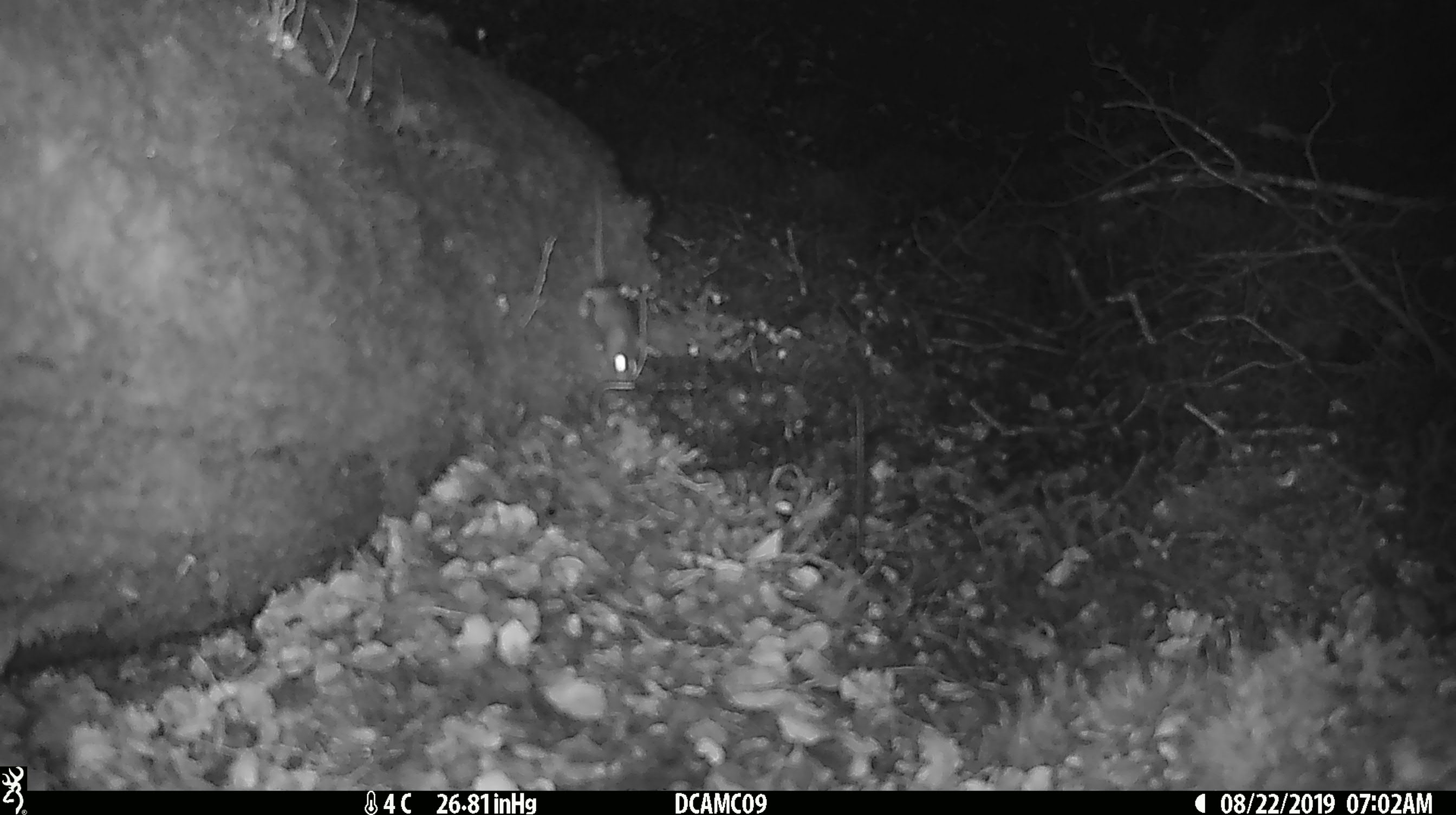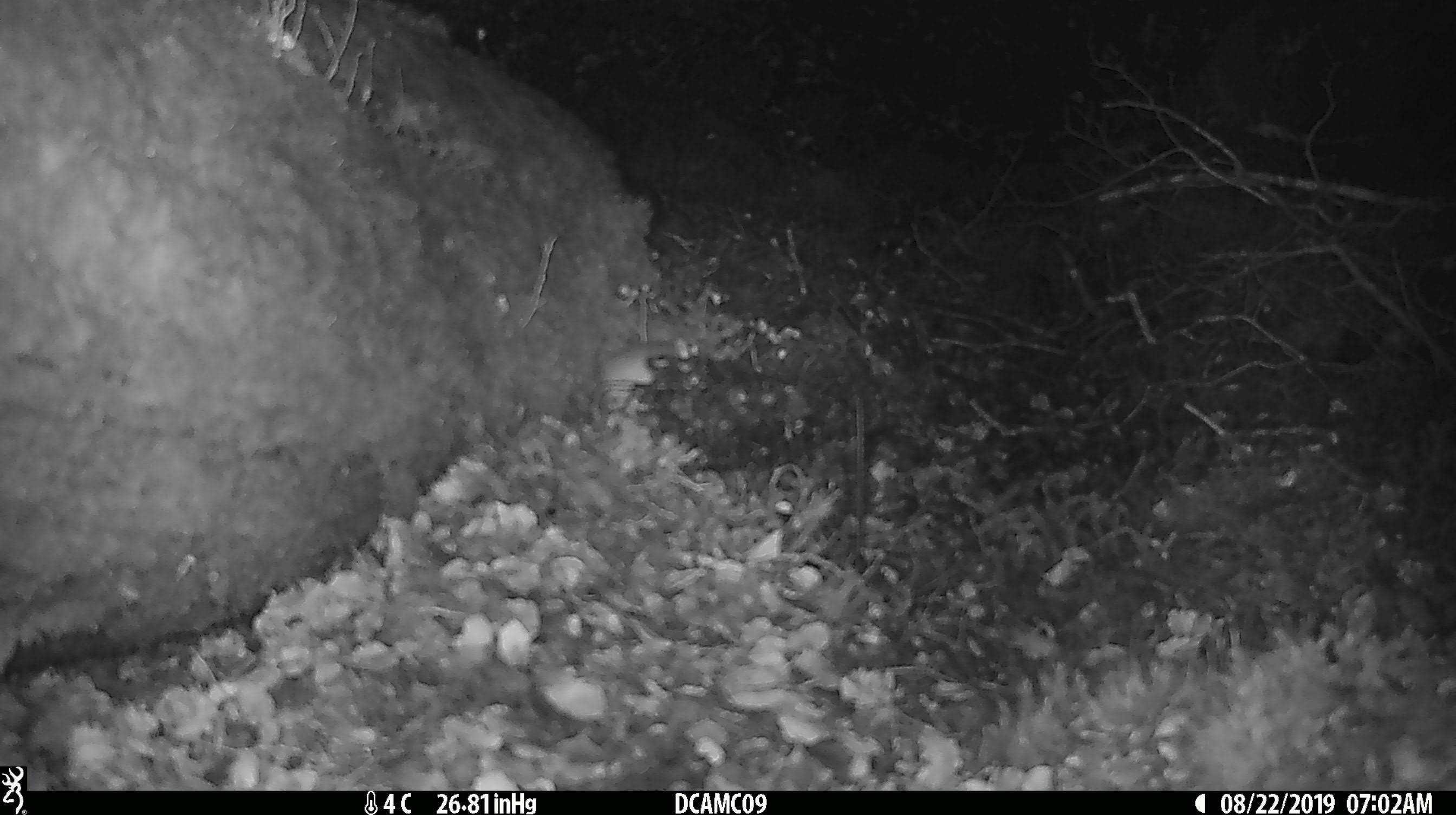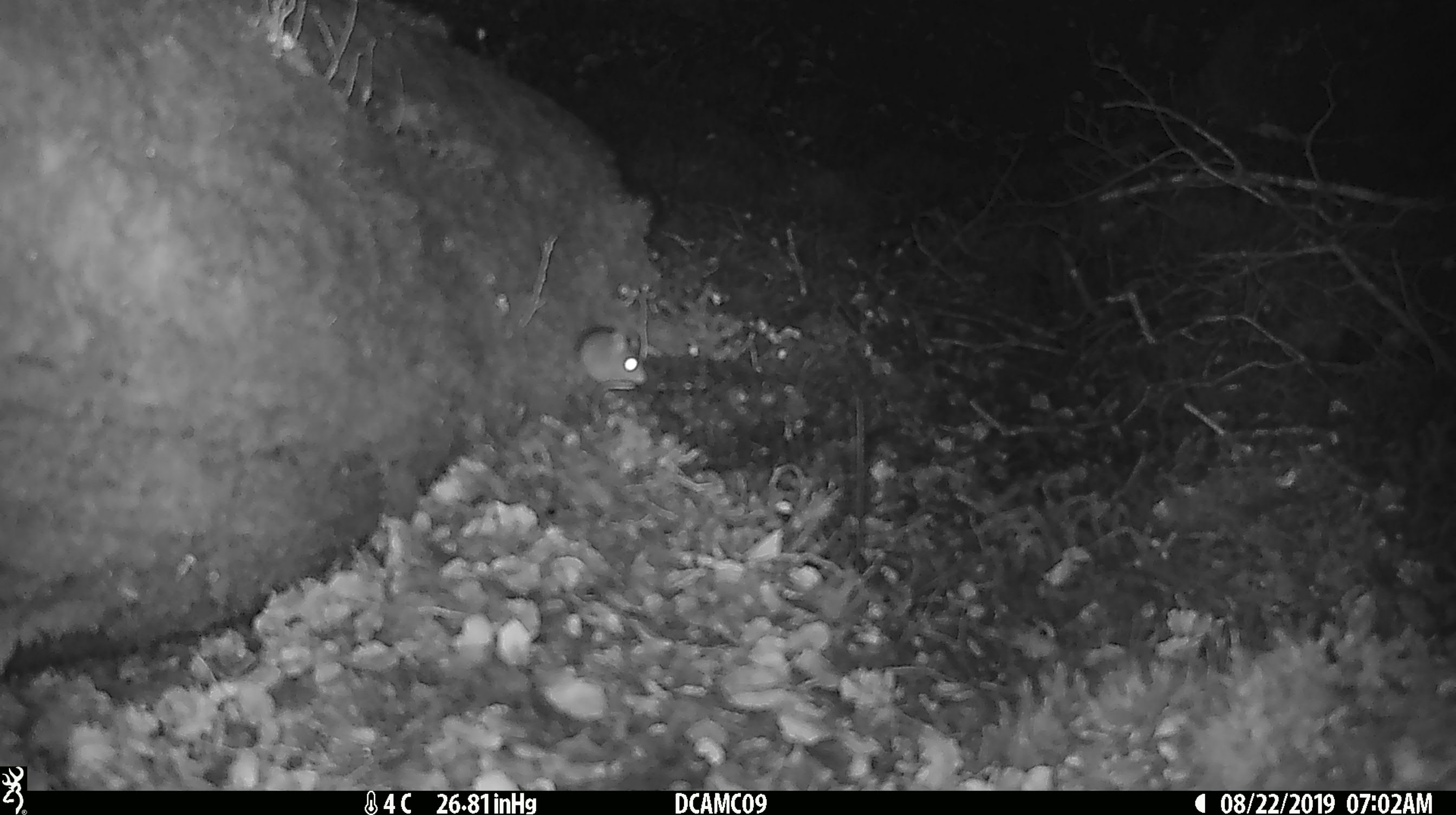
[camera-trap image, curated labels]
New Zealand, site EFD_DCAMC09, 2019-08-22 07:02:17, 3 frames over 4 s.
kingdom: Animalia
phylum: Chordata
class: Mammalia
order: Rodentia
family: Muridae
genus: Mus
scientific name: Mus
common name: mouse